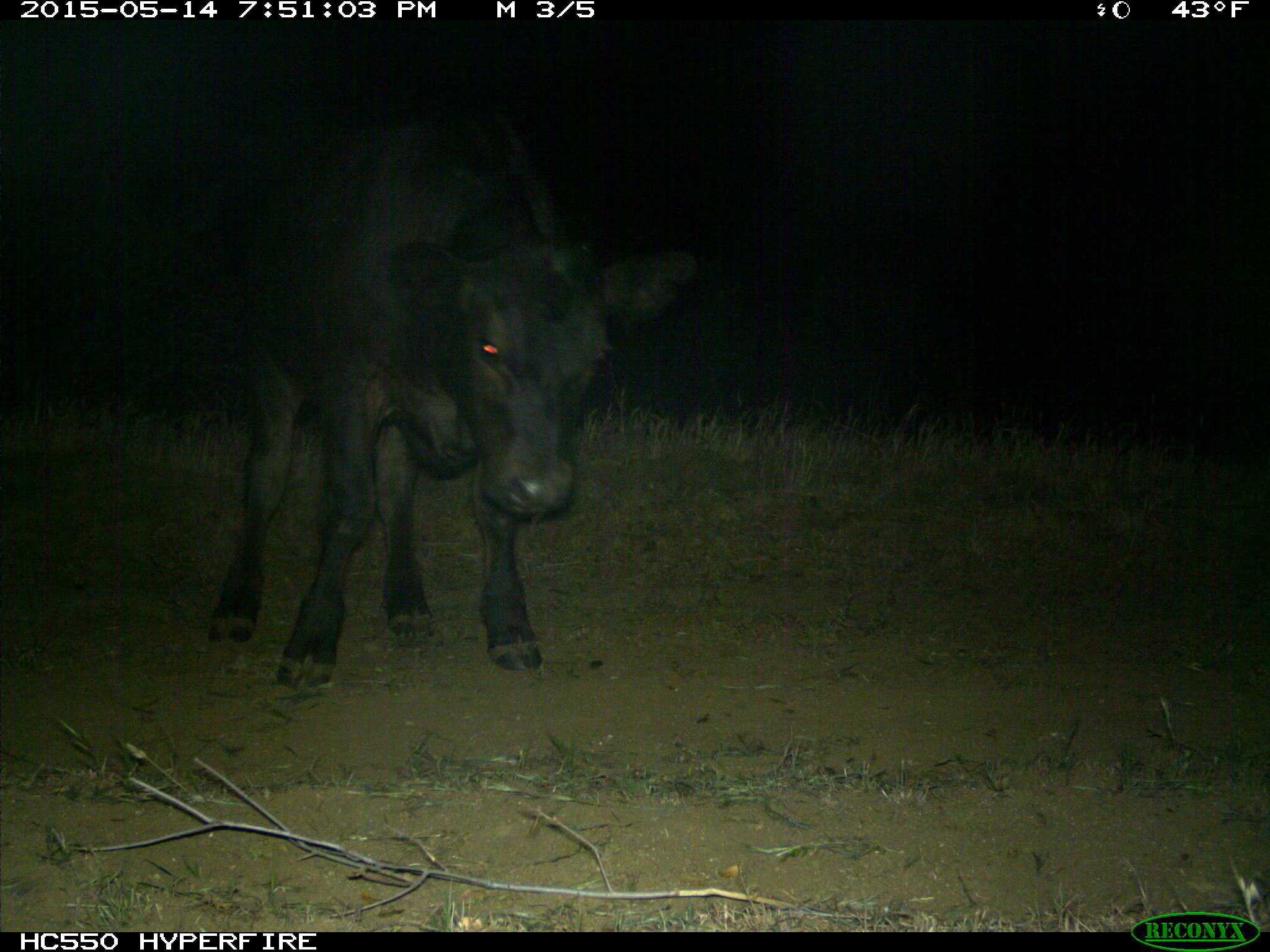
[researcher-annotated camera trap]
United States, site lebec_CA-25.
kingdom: Animalia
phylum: Chordata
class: Mammalia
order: Artiodactyla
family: Bovidae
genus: Bos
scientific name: Bos taurus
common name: domestic cow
Bos taurus (domestic cow).